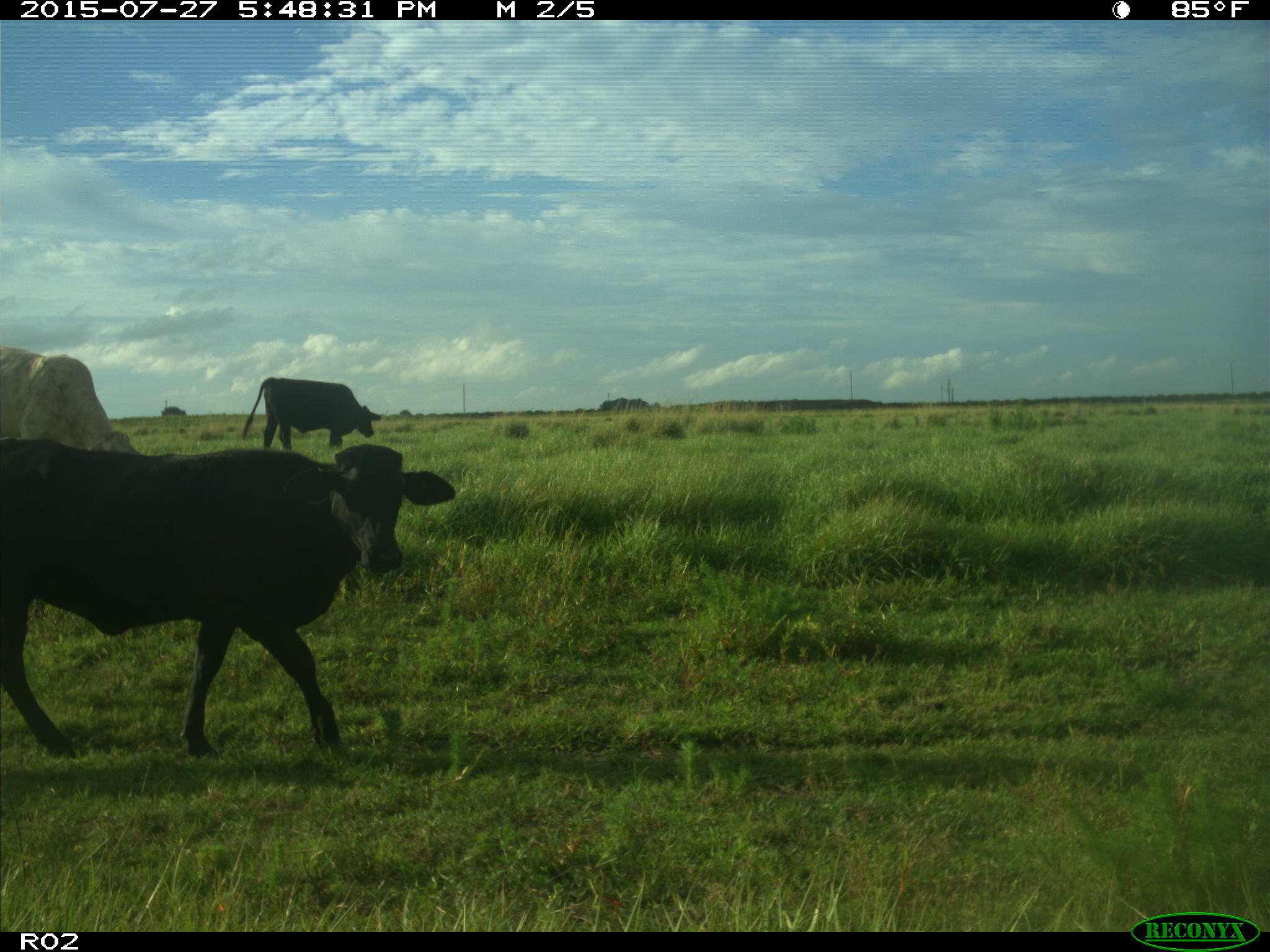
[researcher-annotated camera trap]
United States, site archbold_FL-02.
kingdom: Animalia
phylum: Chordata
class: Mammalia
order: Artiodactyla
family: Bovidae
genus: Bos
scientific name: Bos taurus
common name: domestic cow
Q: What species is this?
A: Bos taurus (domestic cow).